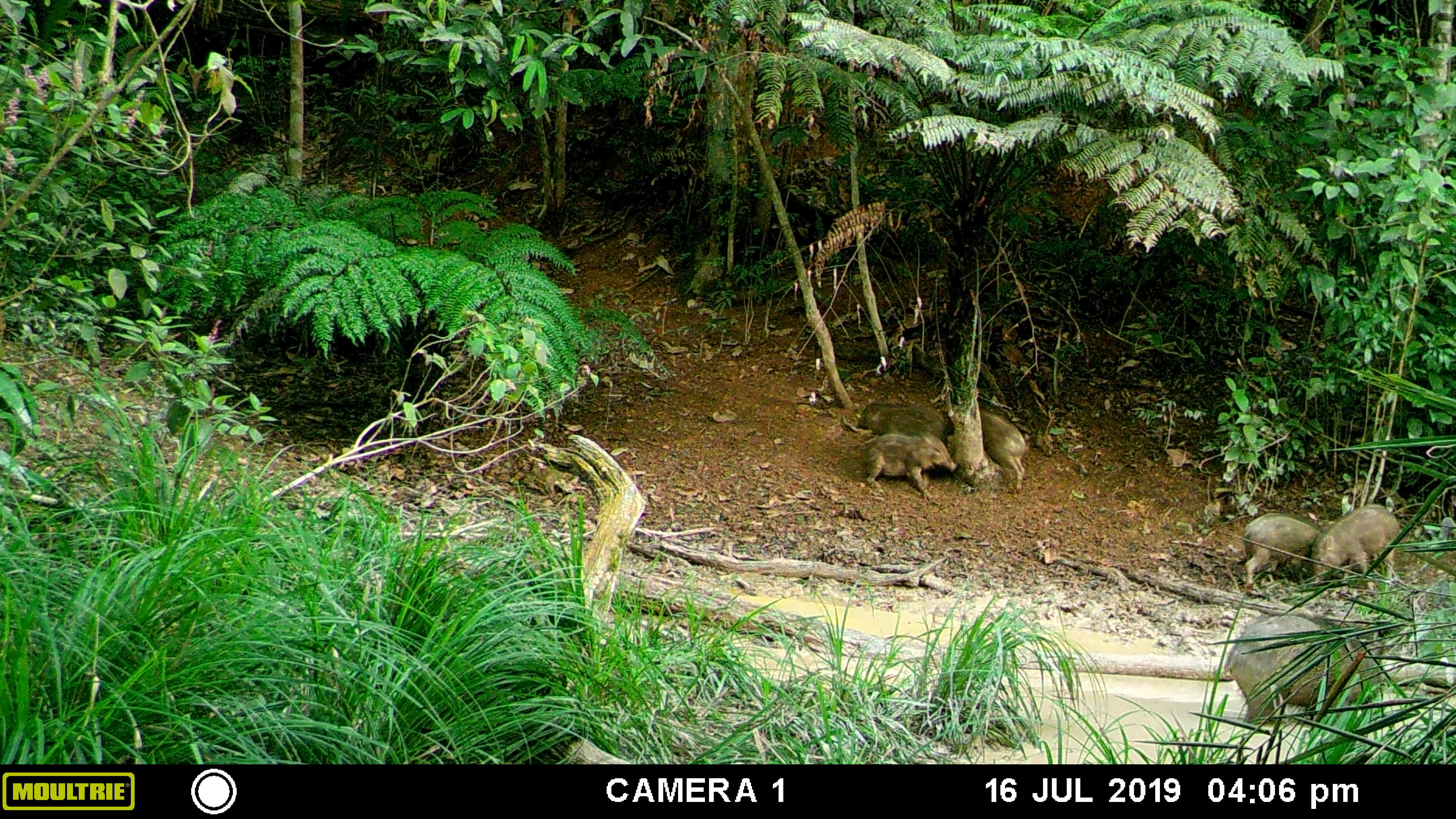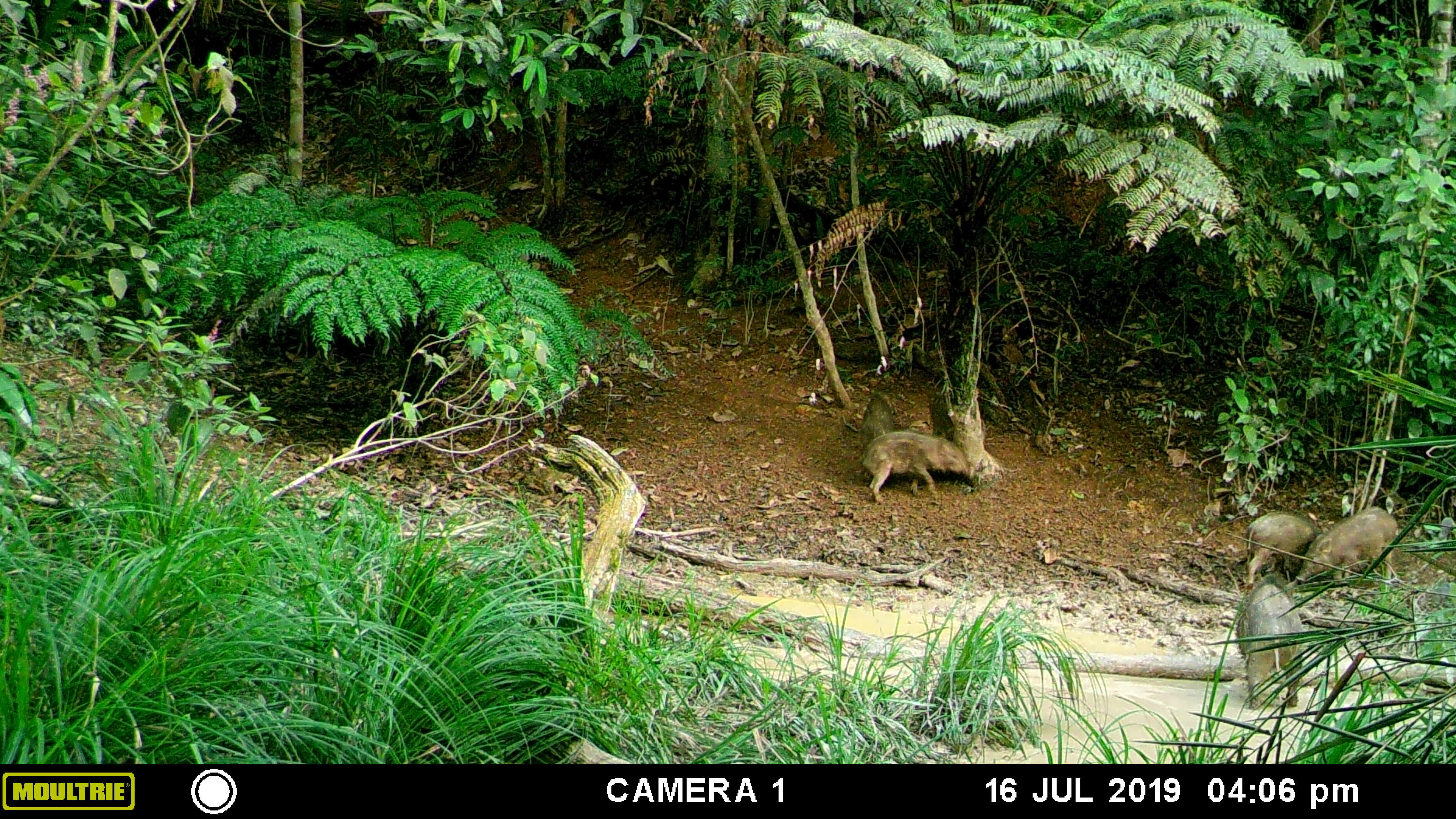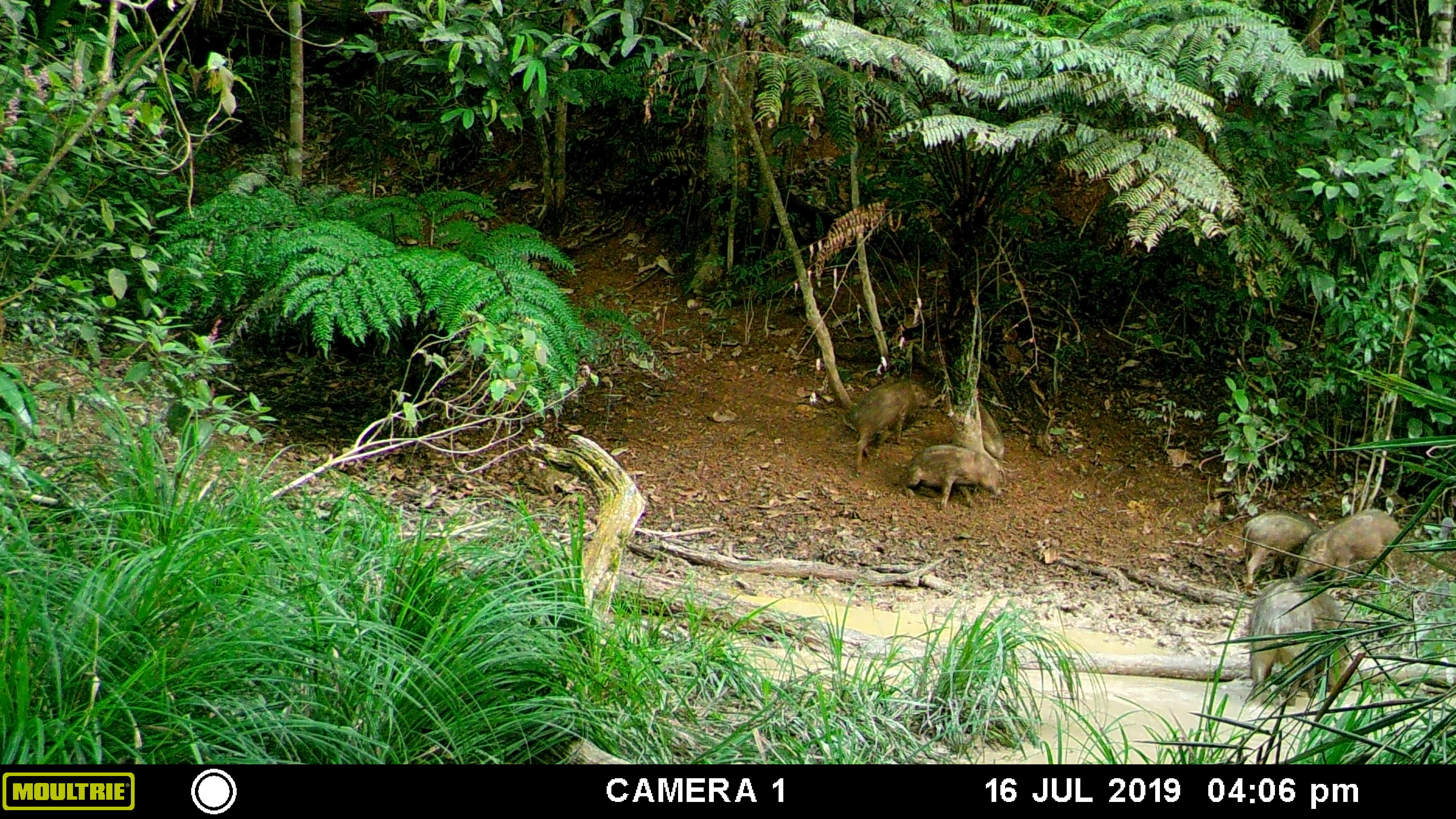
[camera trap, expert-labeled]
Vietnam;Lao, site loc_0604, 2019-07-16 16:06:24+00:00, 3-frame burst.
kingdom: Animalia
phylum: Chordata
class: Mammalia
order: Artiodactyla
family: Suidae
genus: Sus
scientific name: Sus scrofa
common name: eurasian wild pig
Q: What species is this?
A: Eurasian wild pig (Sus scrofa).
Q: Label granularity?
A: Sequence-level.